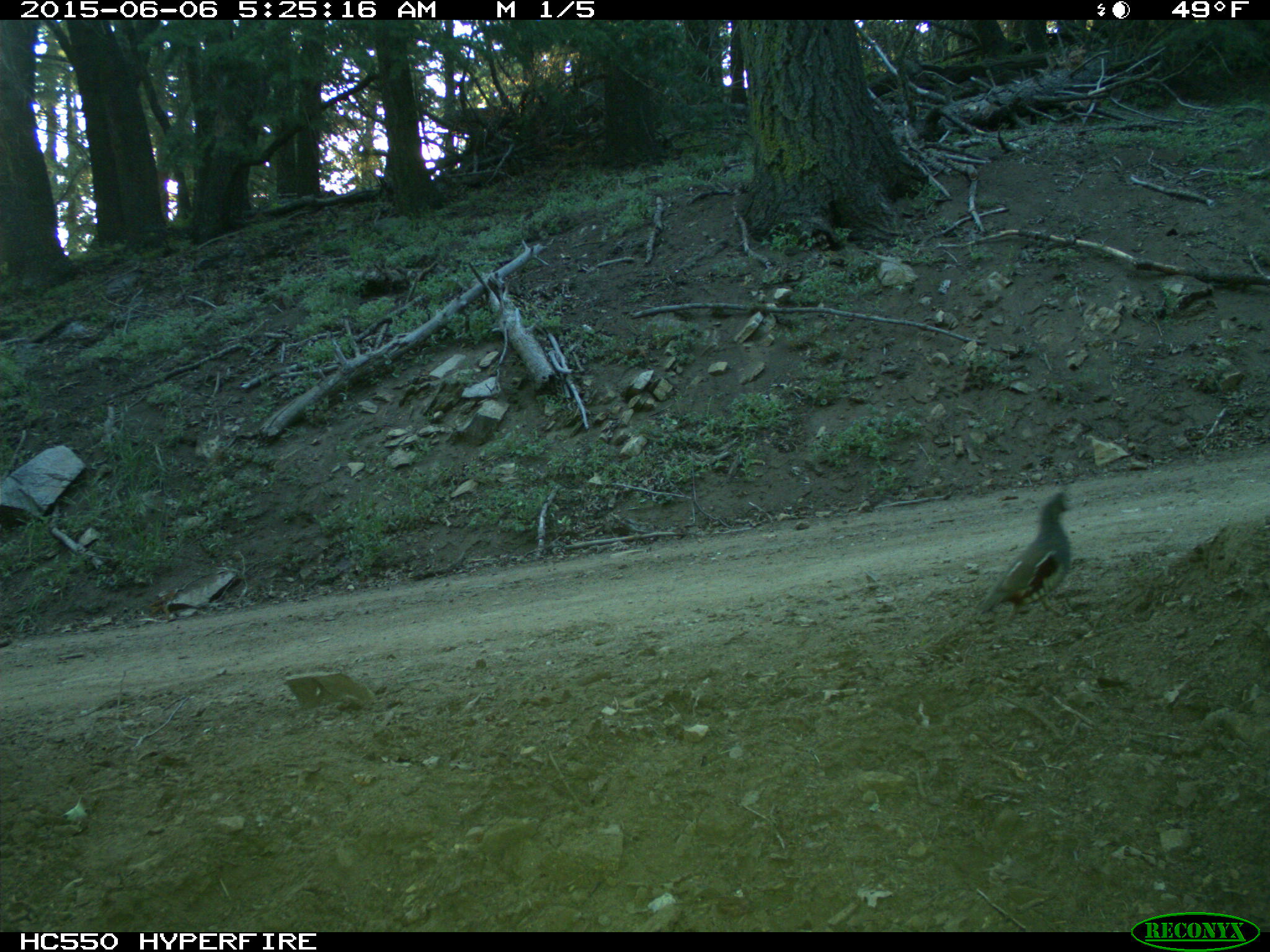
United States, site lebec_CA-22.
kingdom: Animalia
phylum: Chordata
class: Aves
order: Galliformes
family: Odontophoridae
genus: Callipepla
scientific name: Callipepla californica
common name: california quail